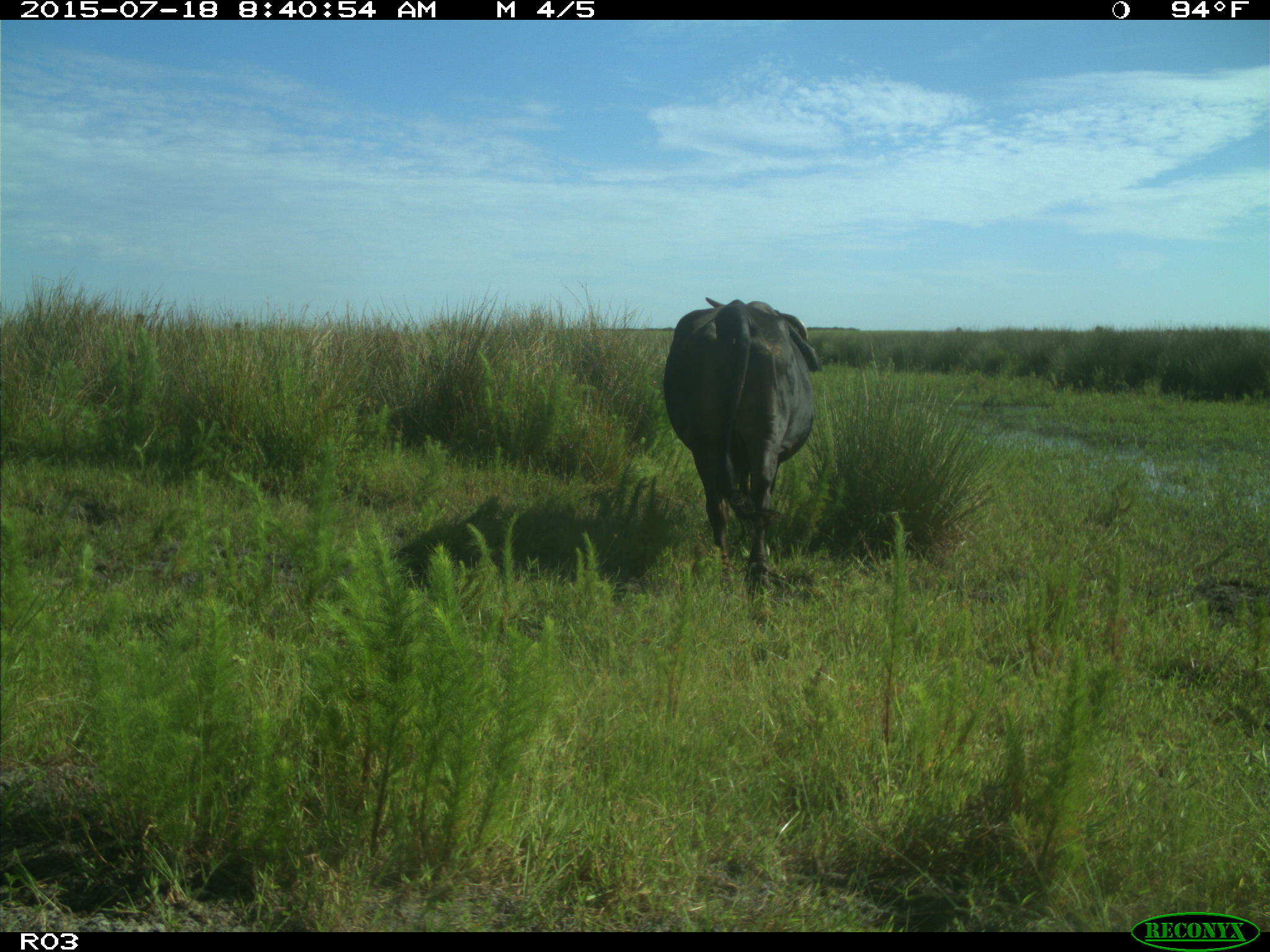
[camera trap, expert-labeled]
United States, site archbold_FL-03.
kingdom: Animalia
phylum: Chordata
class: Mammalia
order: Artiodactyla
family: Bovidae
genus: Bos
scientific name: Bos taurus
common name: domestic cow